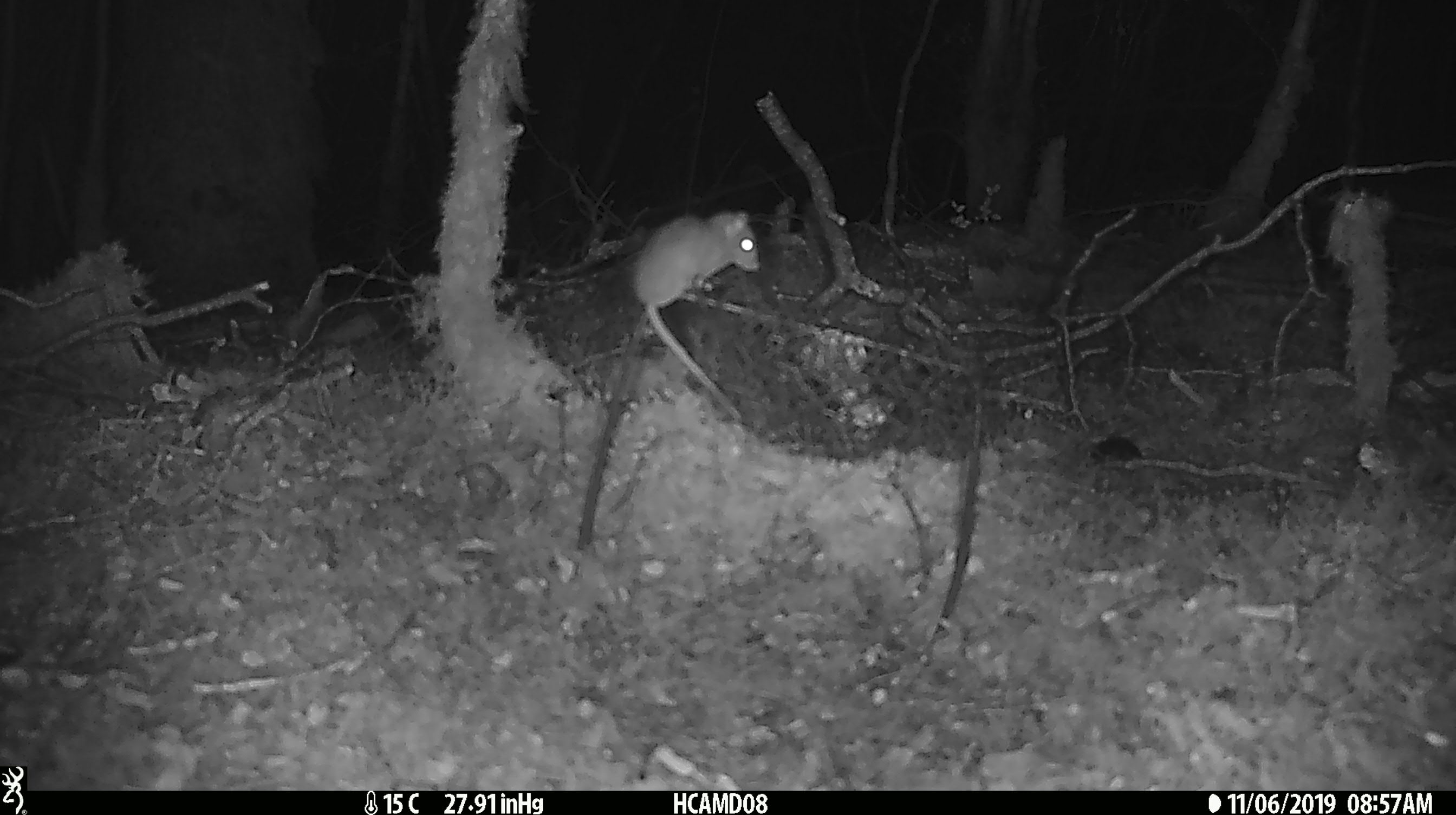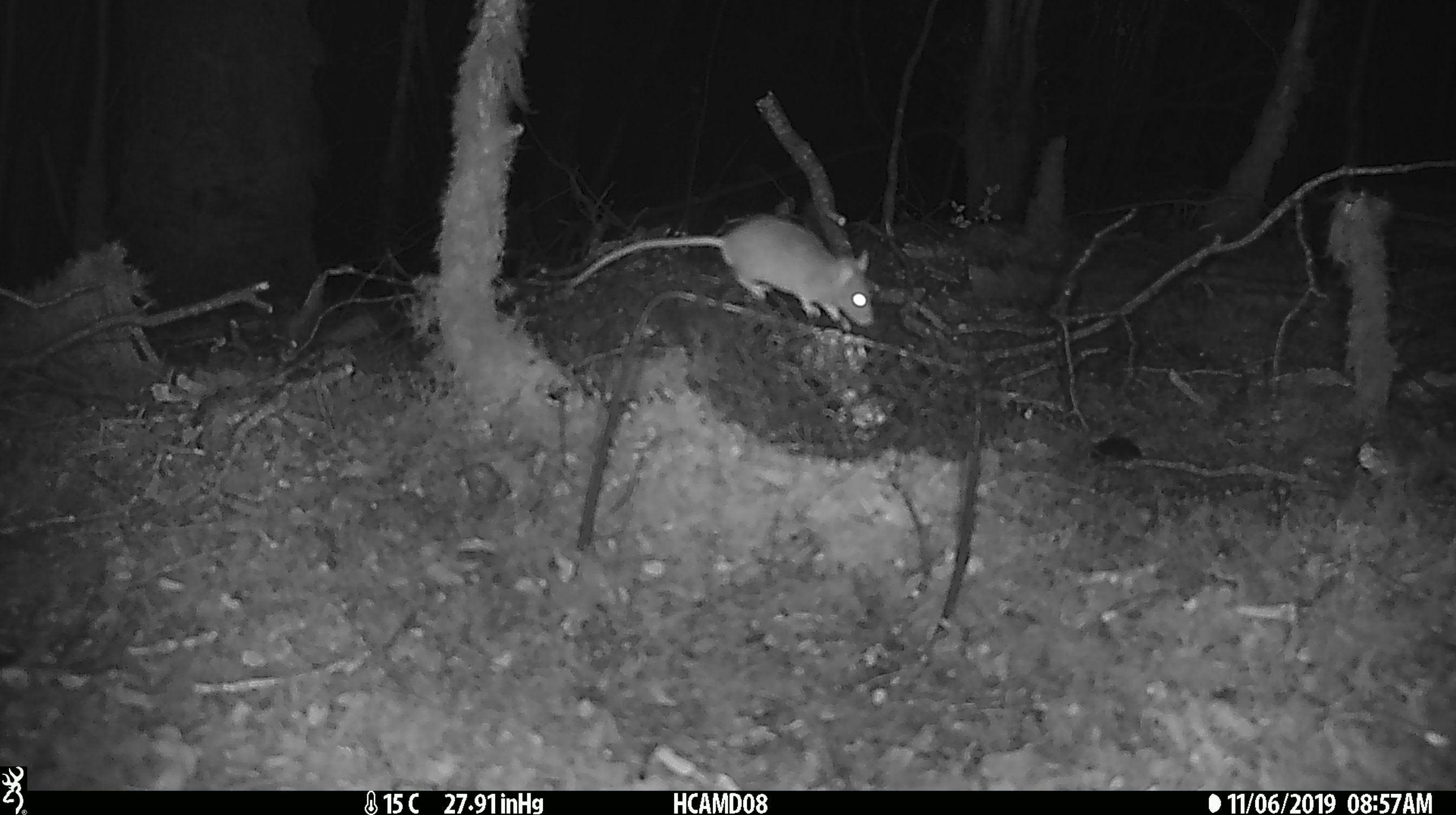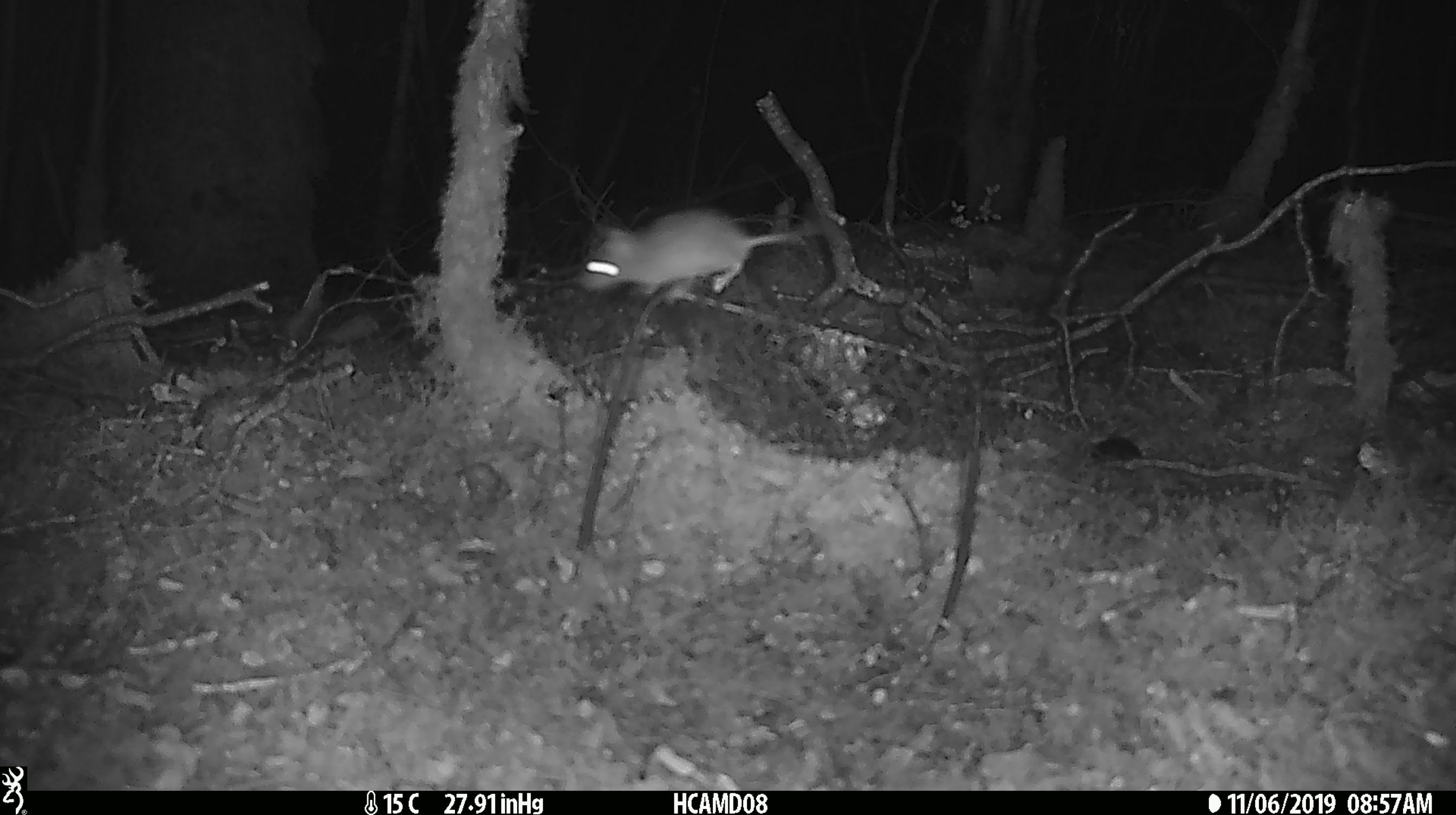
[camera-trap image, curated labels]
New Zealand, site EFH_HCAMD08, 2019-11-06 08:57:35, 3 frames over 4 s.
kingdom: Animalia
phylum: Chordata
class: Mammalia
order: Rodentia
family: Muridae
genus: Mus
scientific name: Mus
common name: mouse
Mouse (Mus).